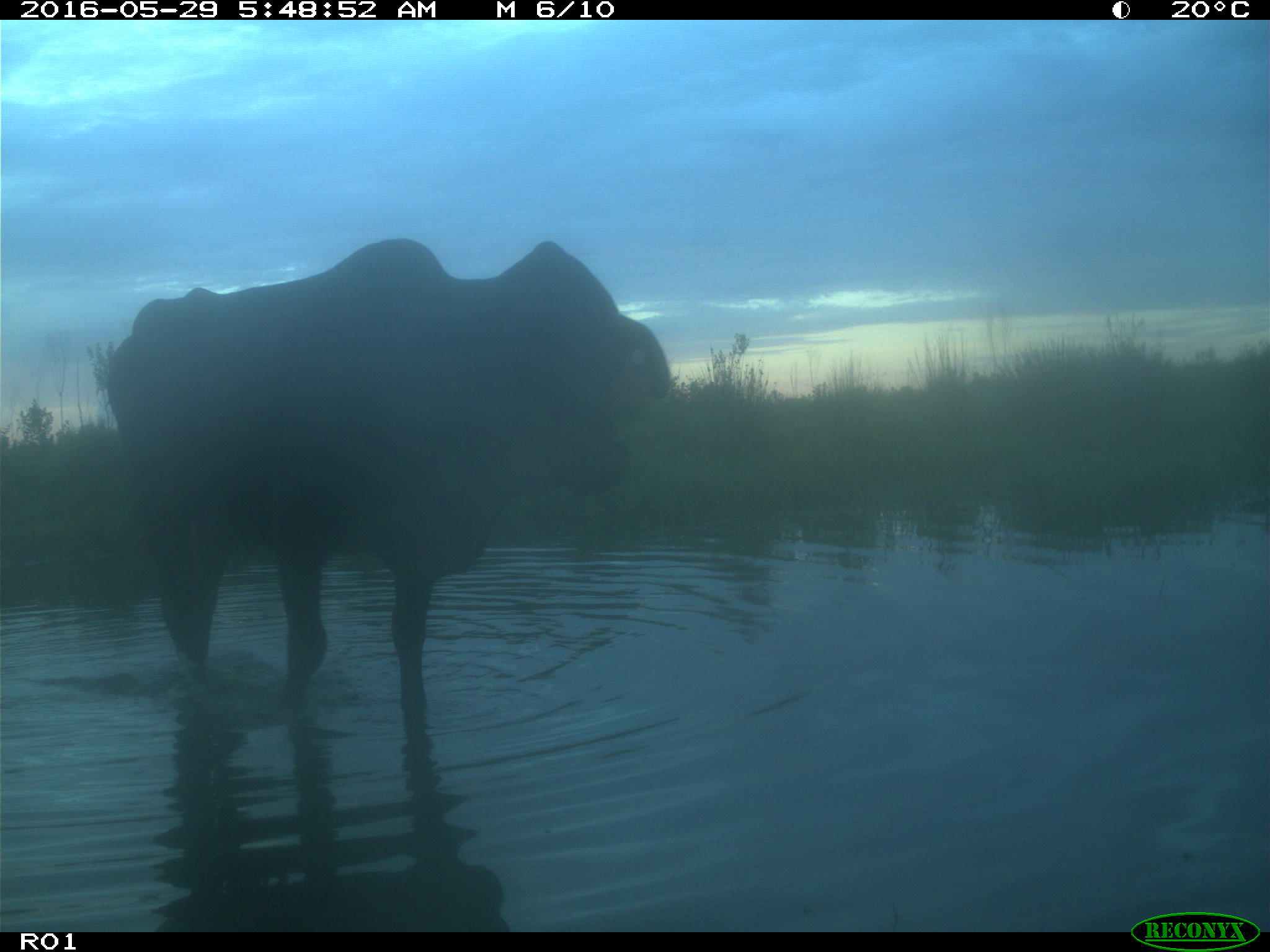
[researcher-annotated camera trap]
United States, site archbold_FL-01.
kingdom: Animalia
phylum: Chordata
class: Mammalia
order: Artiodactyla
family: Bovidae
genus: Bos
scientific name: Bos taurus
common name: domestic cow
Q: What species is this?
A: Bos taurus (domestic cow).